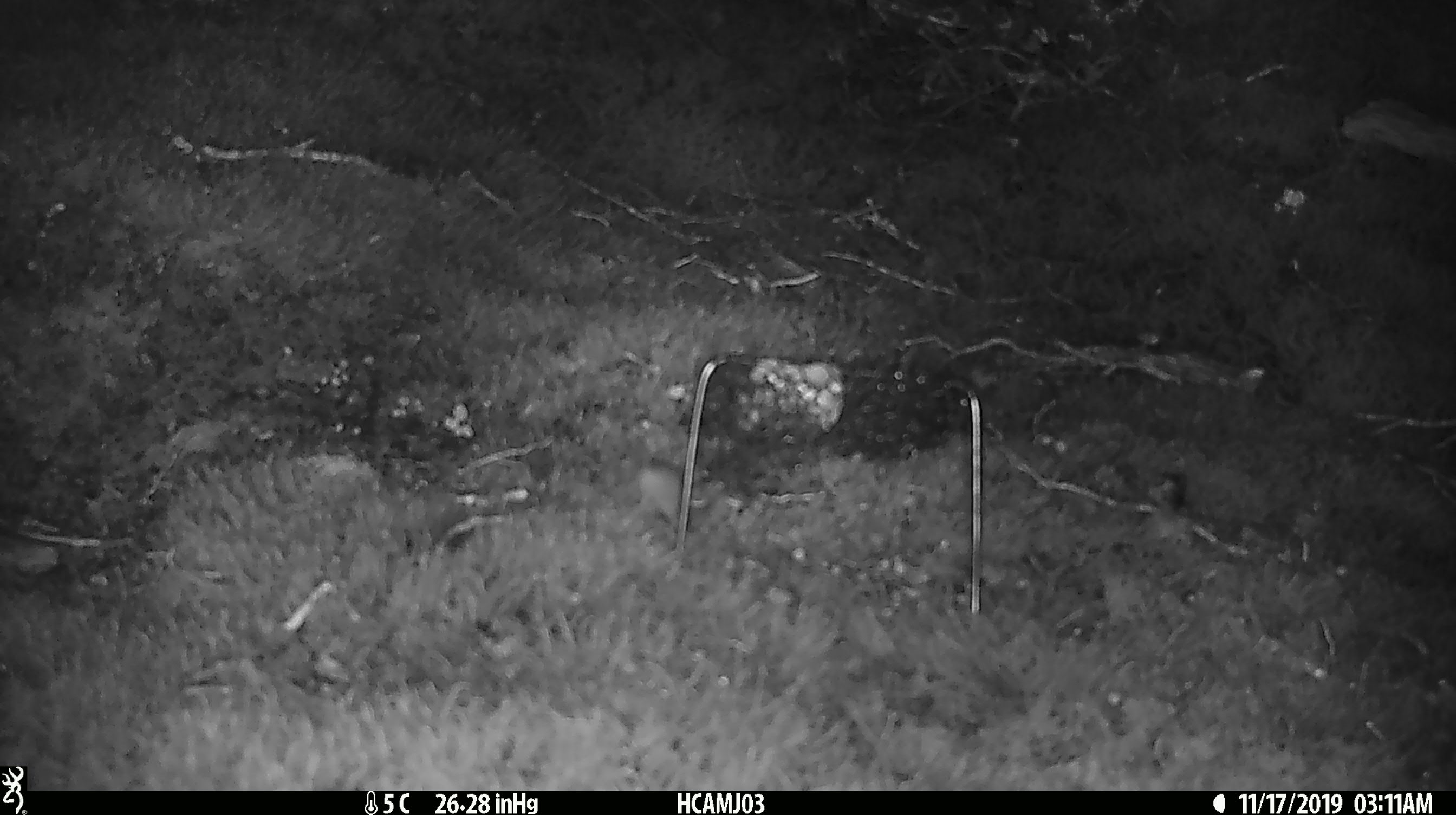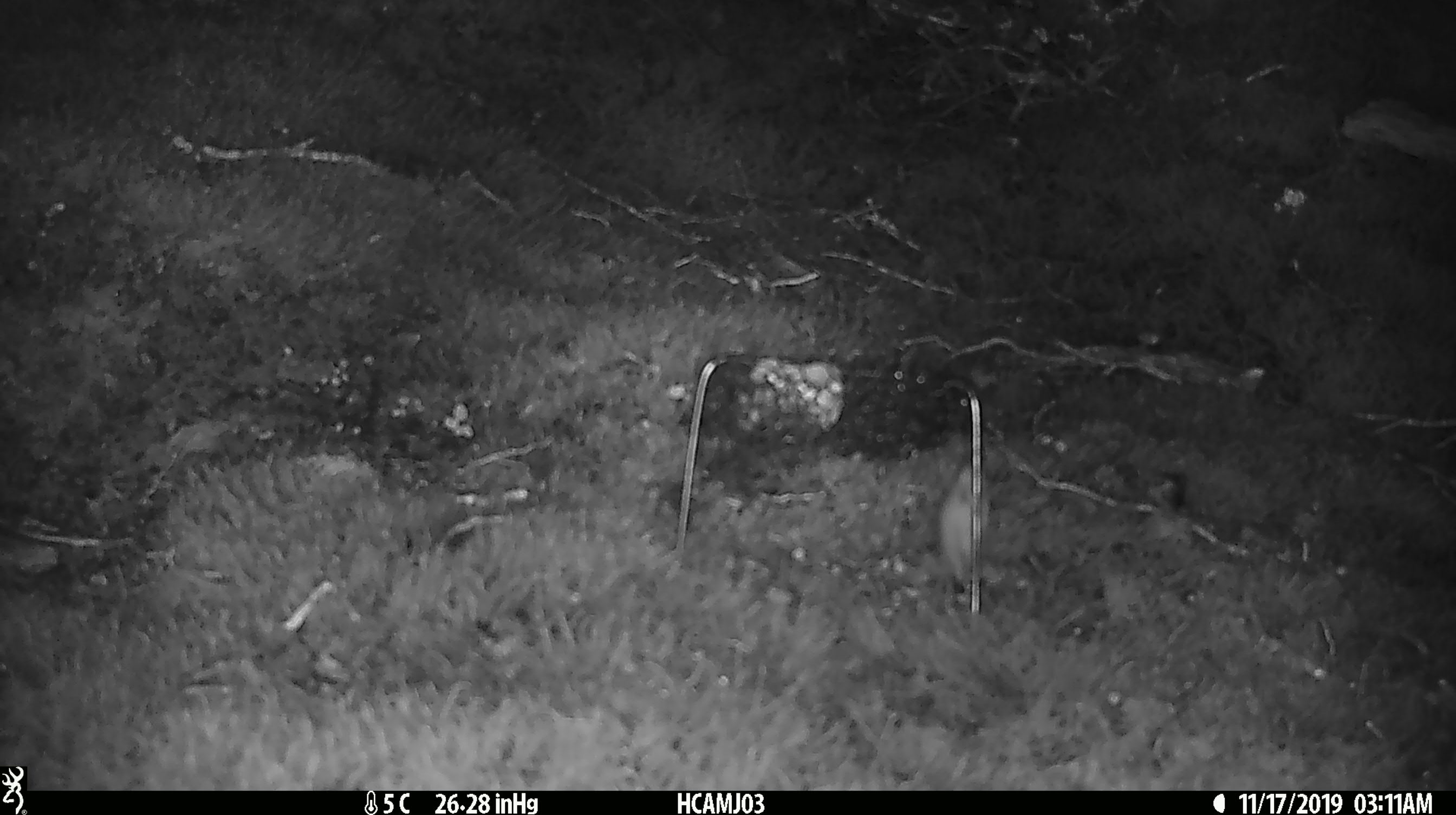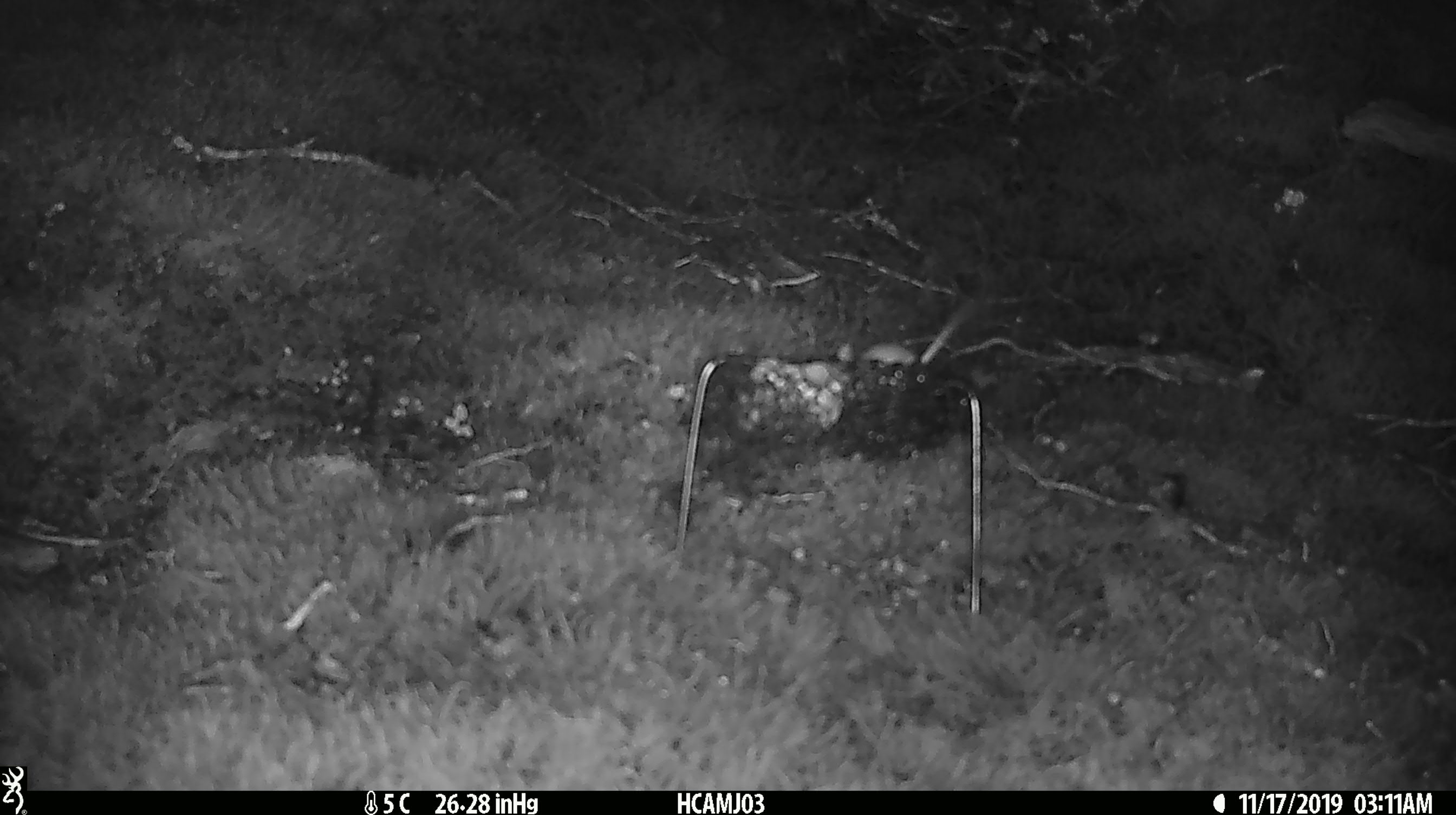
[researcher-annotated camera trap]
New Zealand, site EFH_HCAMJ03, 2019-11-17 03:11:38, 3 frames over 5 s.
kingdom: Animalia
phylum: Chordata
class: Mammalia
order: Rodentia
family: Muridae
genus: Mus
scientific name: Mus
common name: mouse